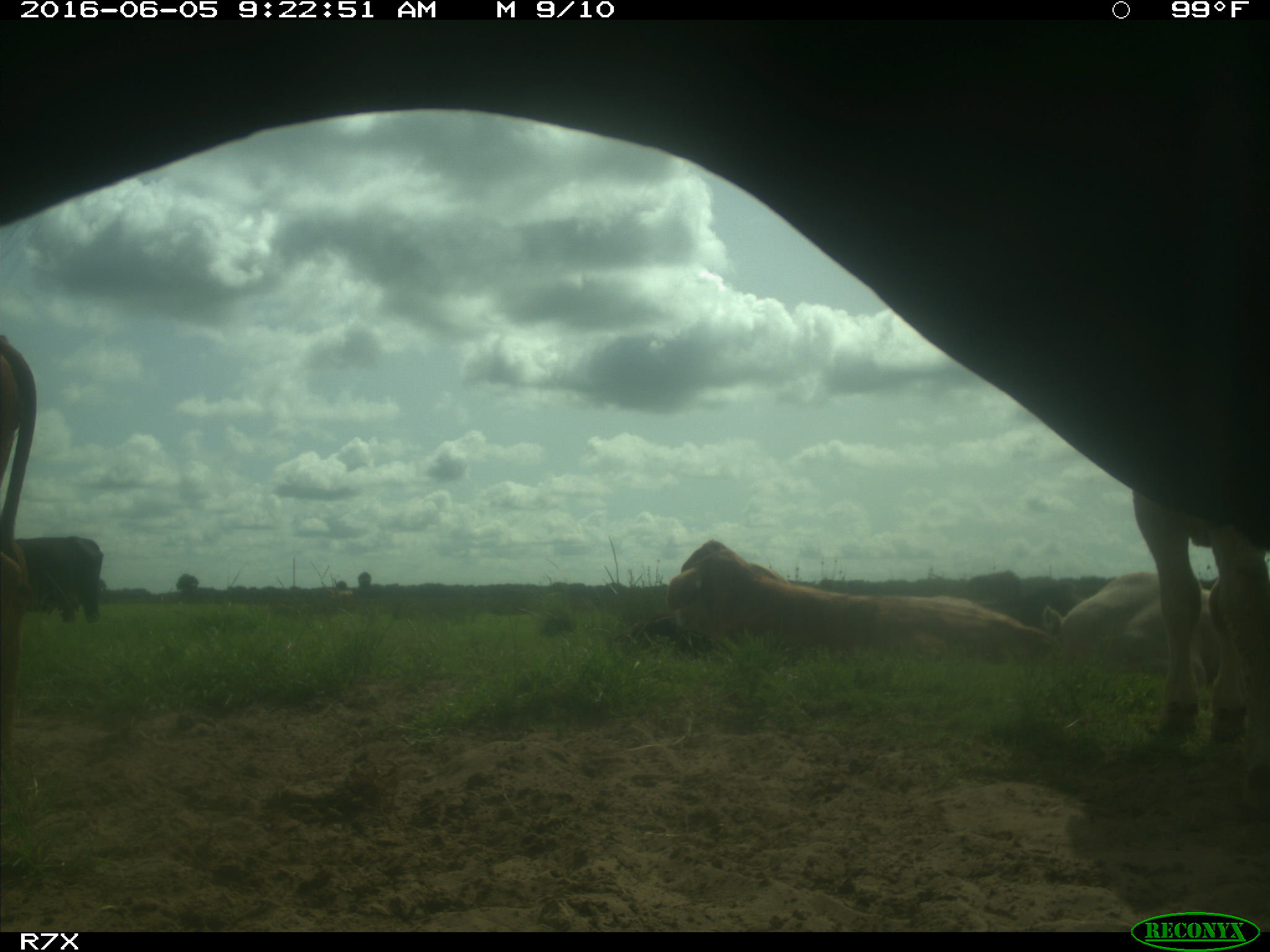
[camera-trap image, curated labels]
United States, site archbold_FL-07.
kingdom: Animalia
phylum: Chordata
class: Mammalia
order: Artiodactyla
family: Bovidae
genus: Bos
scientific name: Bos taurus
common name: domestic cow